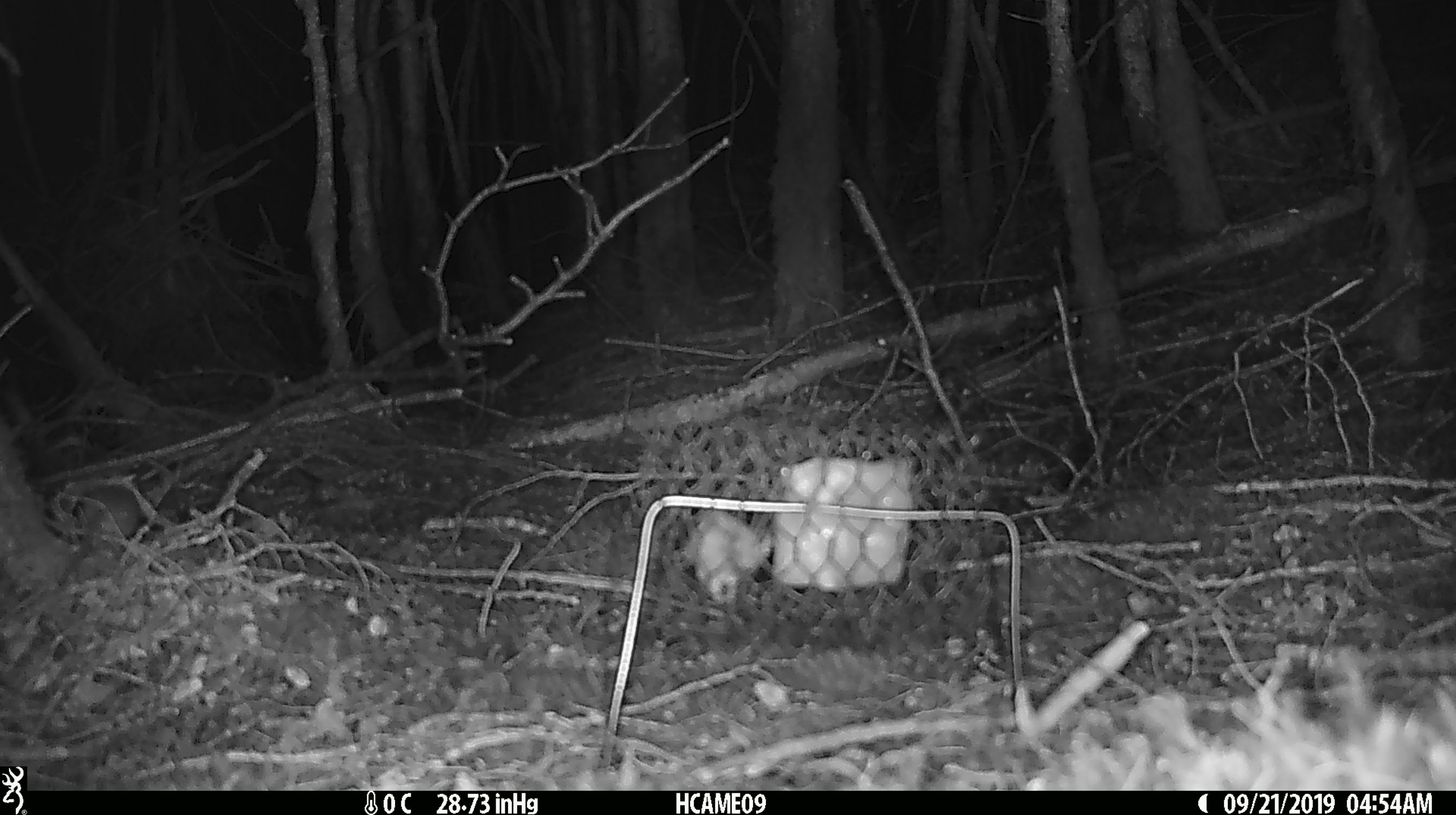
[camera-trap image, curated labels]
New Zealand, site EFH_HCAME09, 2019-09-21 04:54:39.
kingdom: Animalia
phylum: Chordata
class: Mammalia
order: Rodentia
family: Muridae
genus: Mus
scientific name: Mus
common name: mouse